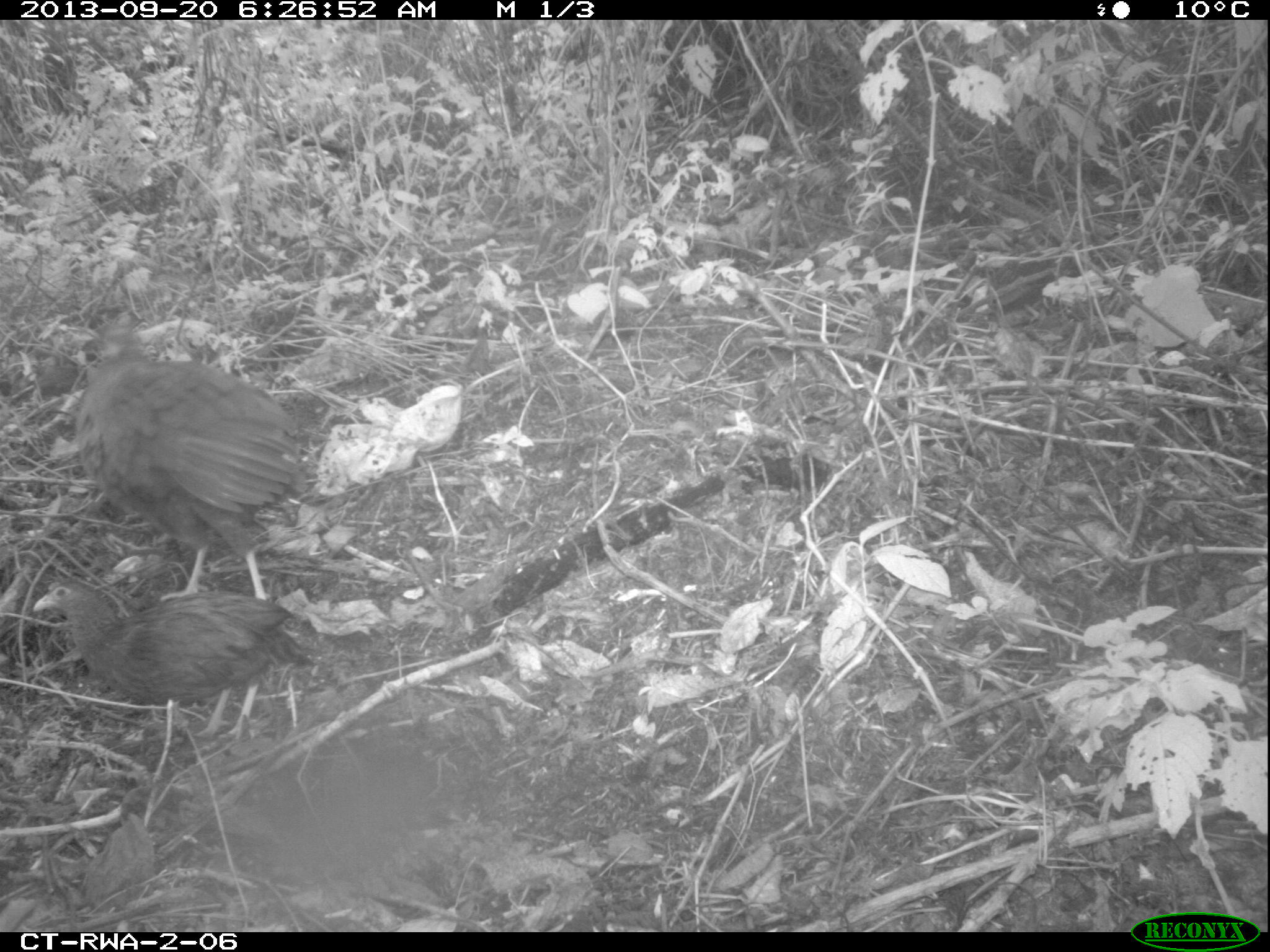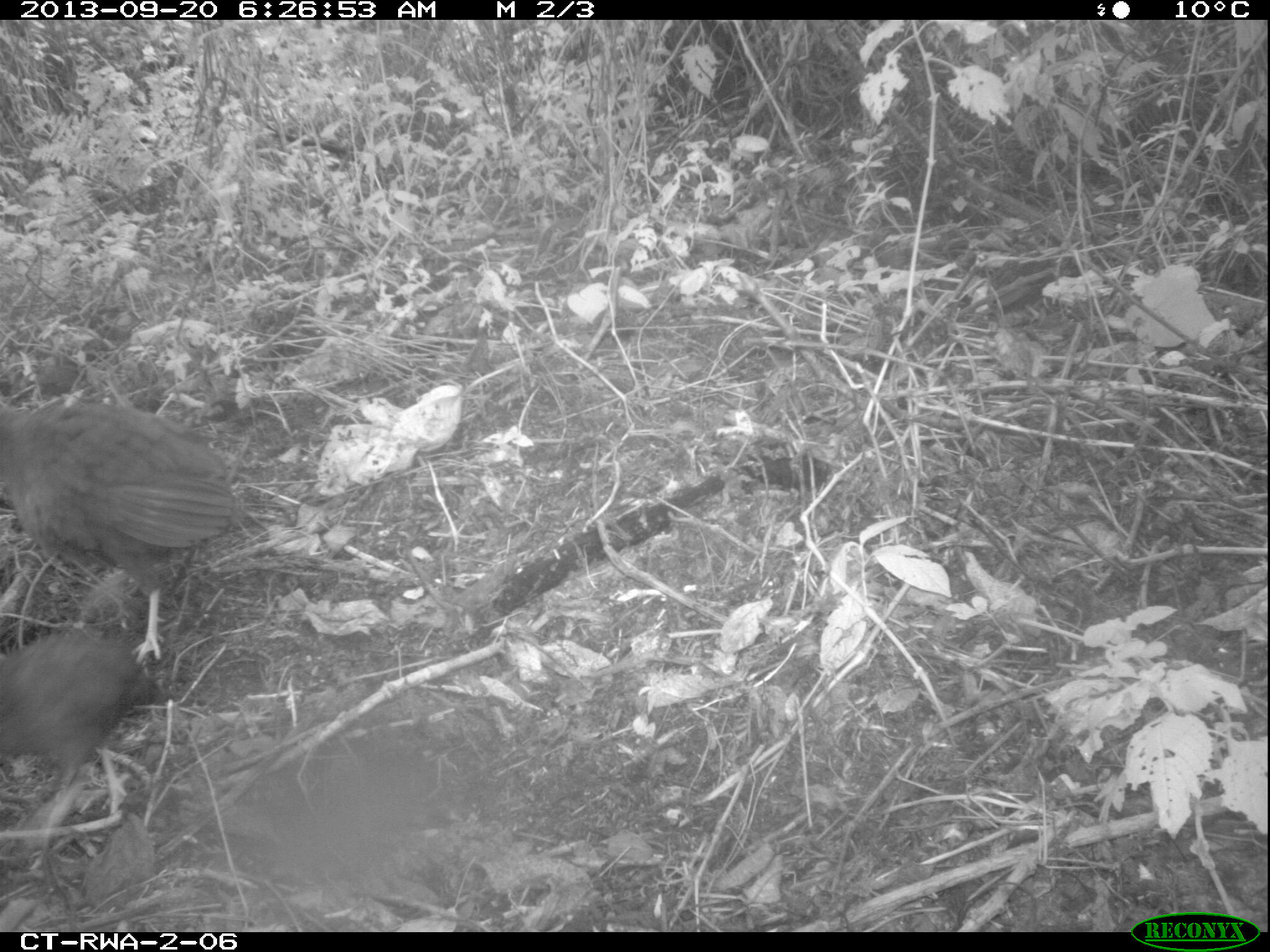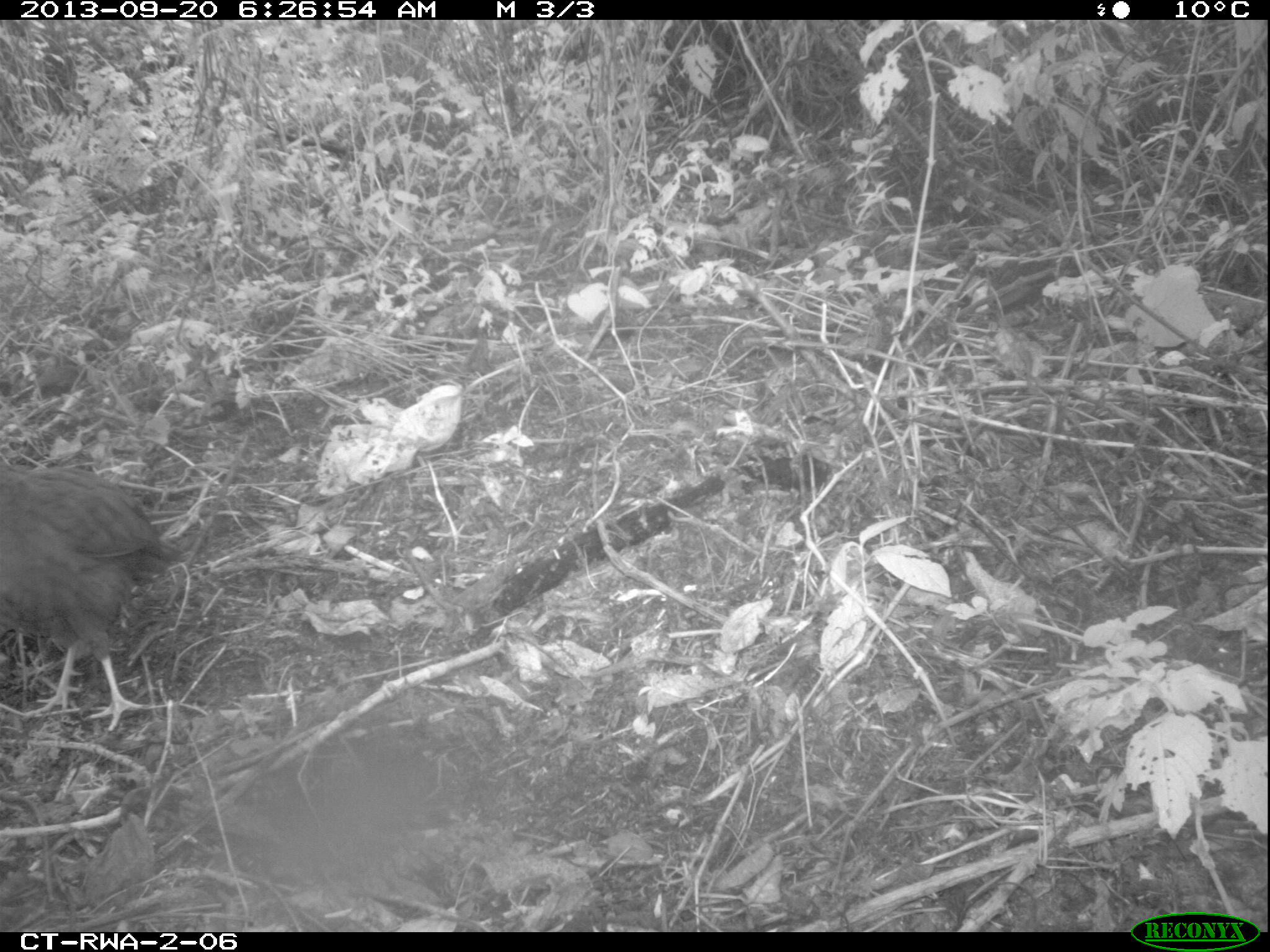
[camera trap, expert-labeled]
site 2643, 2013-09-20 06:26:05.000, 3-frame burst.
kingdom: Animalia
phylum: Chordata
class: Aves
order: Galliformes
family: Phasianidae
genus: Pternistis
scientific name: Pternistis nobilis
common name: handsome francolin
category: francolinus nobilis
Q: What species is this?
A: Francolinus nobilis (handsome francolin) (Pternistis nobilis).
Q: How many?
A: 5.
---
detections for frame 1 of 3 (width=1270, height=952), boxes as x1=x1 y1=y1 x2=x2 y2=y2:
francolinus nobilis: x1=68 y1=312 x2=309 y2=599; x1=32 y1=575 x2=318 y2=743